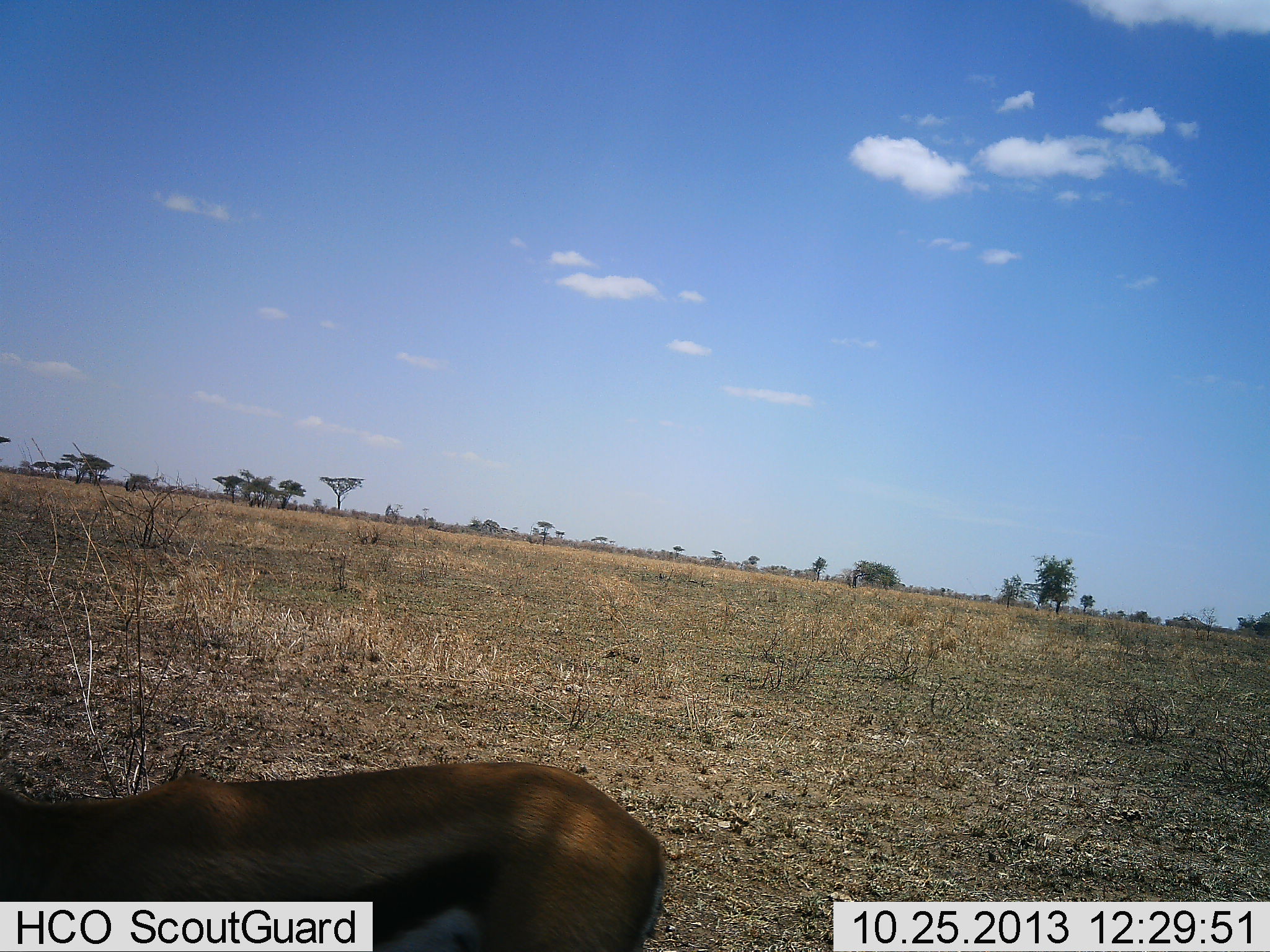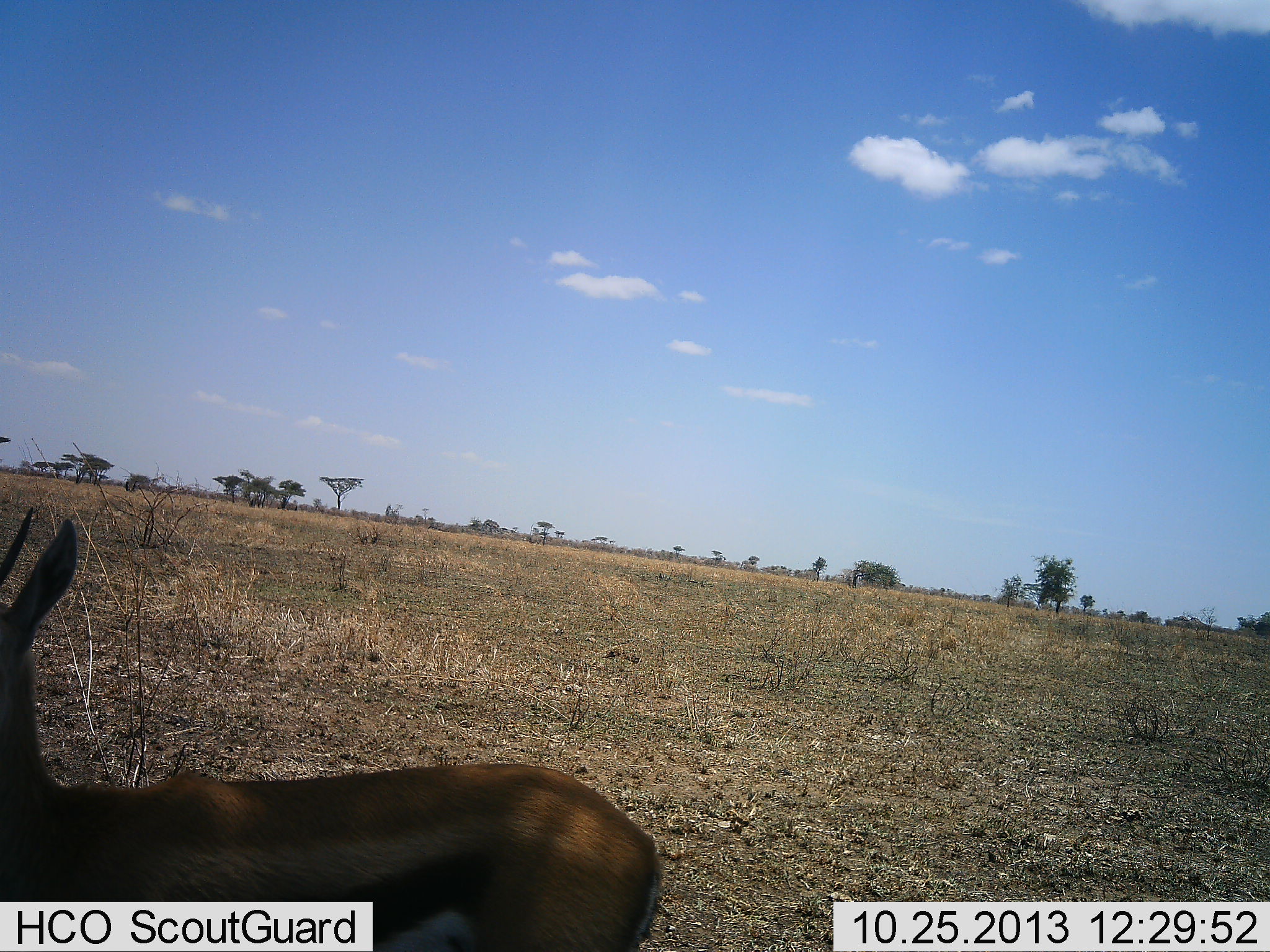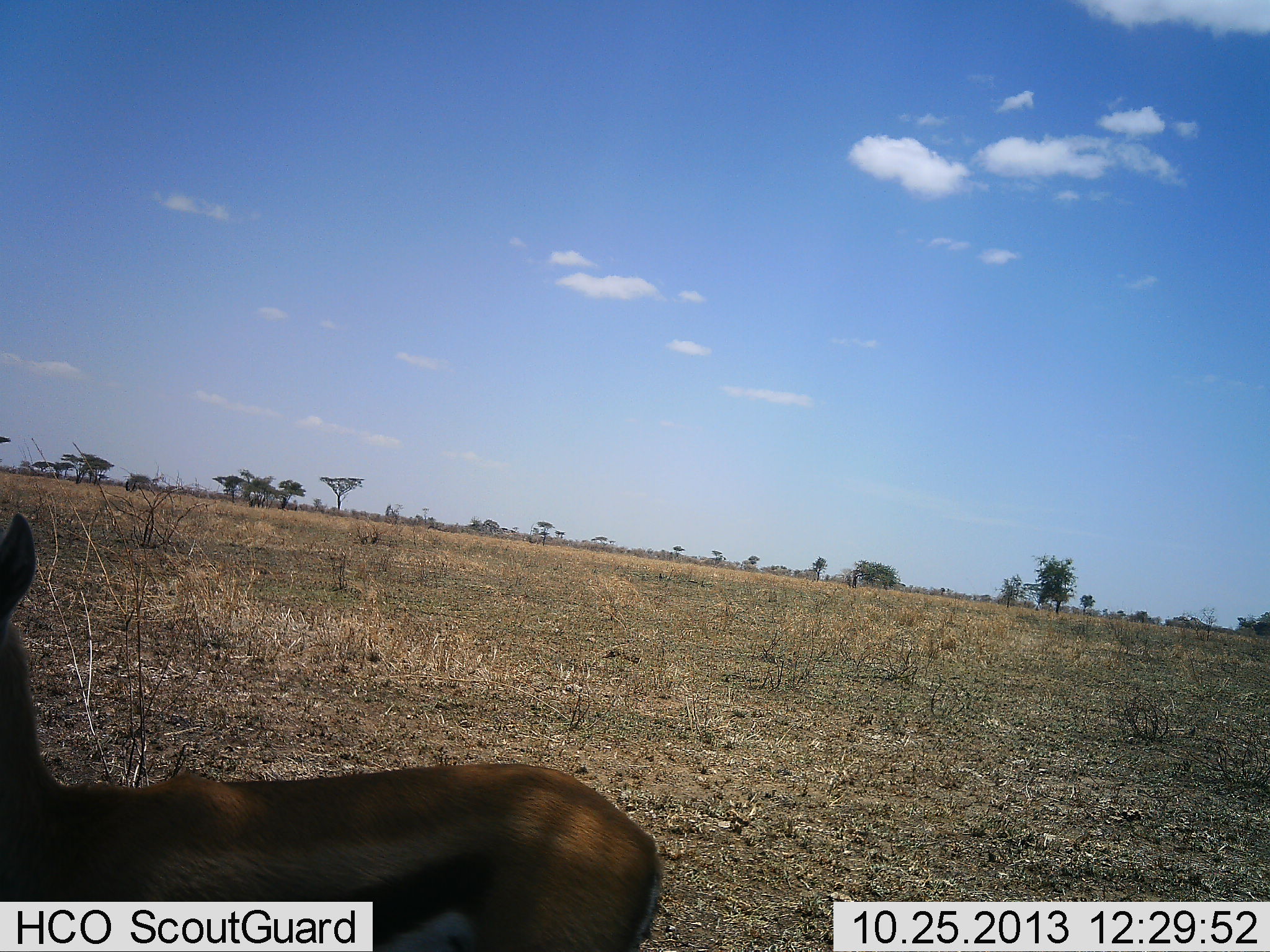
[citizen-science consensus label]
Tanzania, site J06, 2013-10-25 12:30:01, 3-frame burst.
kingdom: Animalia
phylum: Chordata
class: Mammalia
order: Artiodactyla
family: Bovidae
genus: Eudorcas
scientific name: Eudorcas thomsonii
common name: thomson's gazelle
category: gazellethomsons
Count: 1.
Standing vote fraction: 84%.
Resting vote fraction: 0%.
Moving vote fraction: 5%.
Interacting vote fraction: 0%.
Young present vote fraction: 0%.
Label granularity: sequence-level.